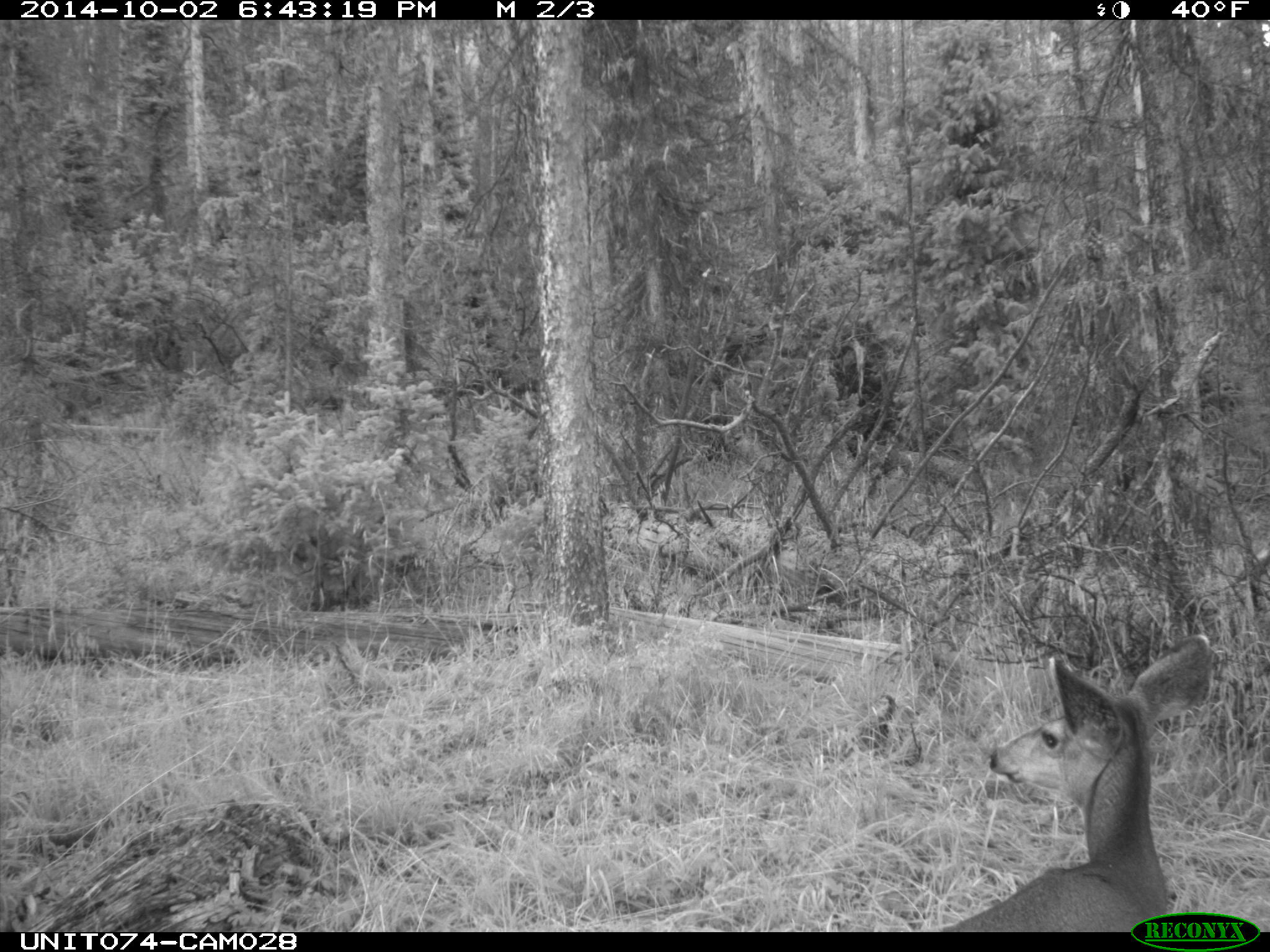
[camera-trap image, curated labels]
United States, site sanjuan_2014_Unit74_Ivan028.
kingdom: Animalia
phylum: Chordata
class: Mammalia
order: Artiodactyla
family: Cervidae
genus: Odocoileus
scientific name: Odocoileus hemionus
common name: mule deer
Odocoileus hemionus (mule deer).